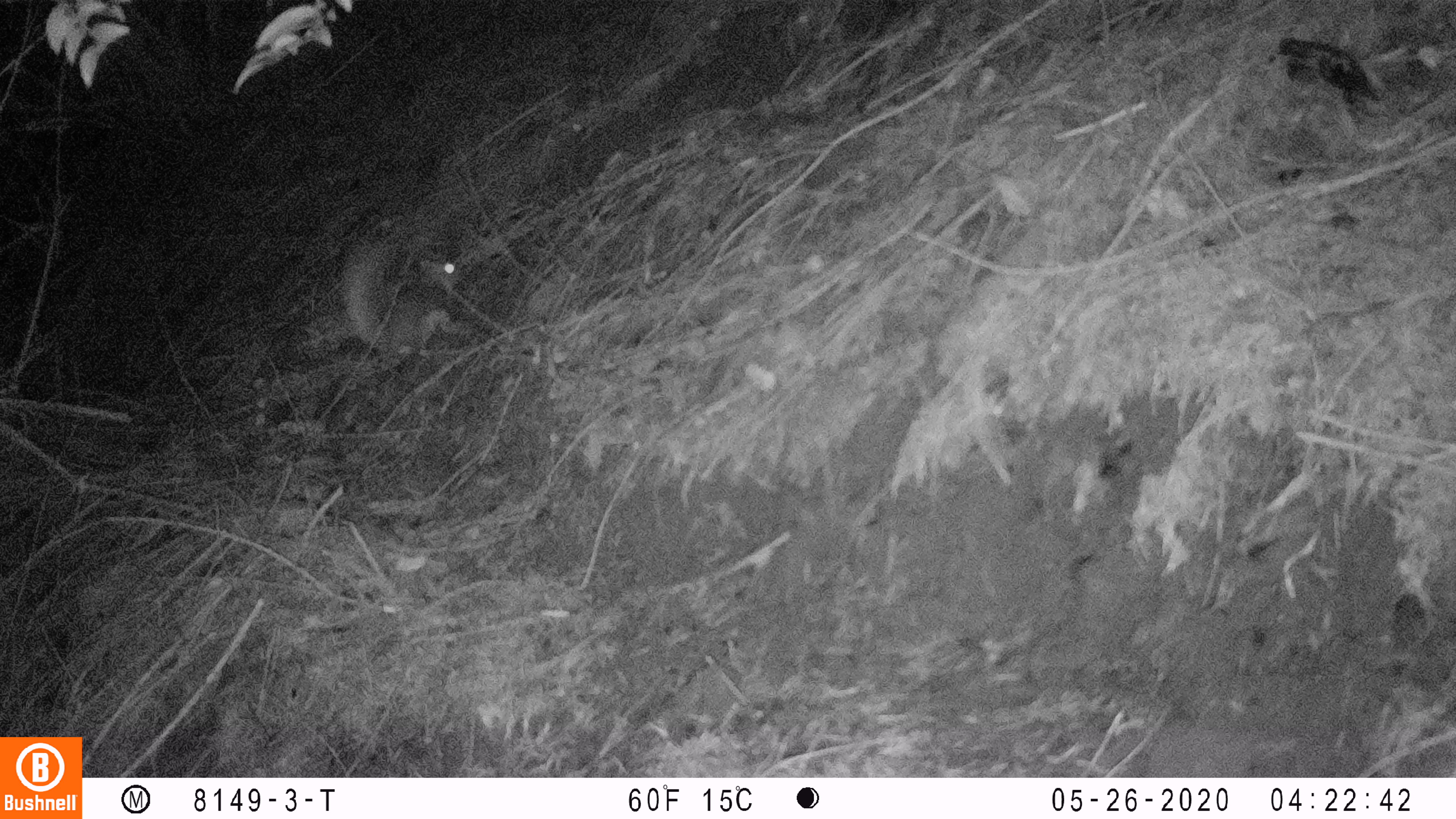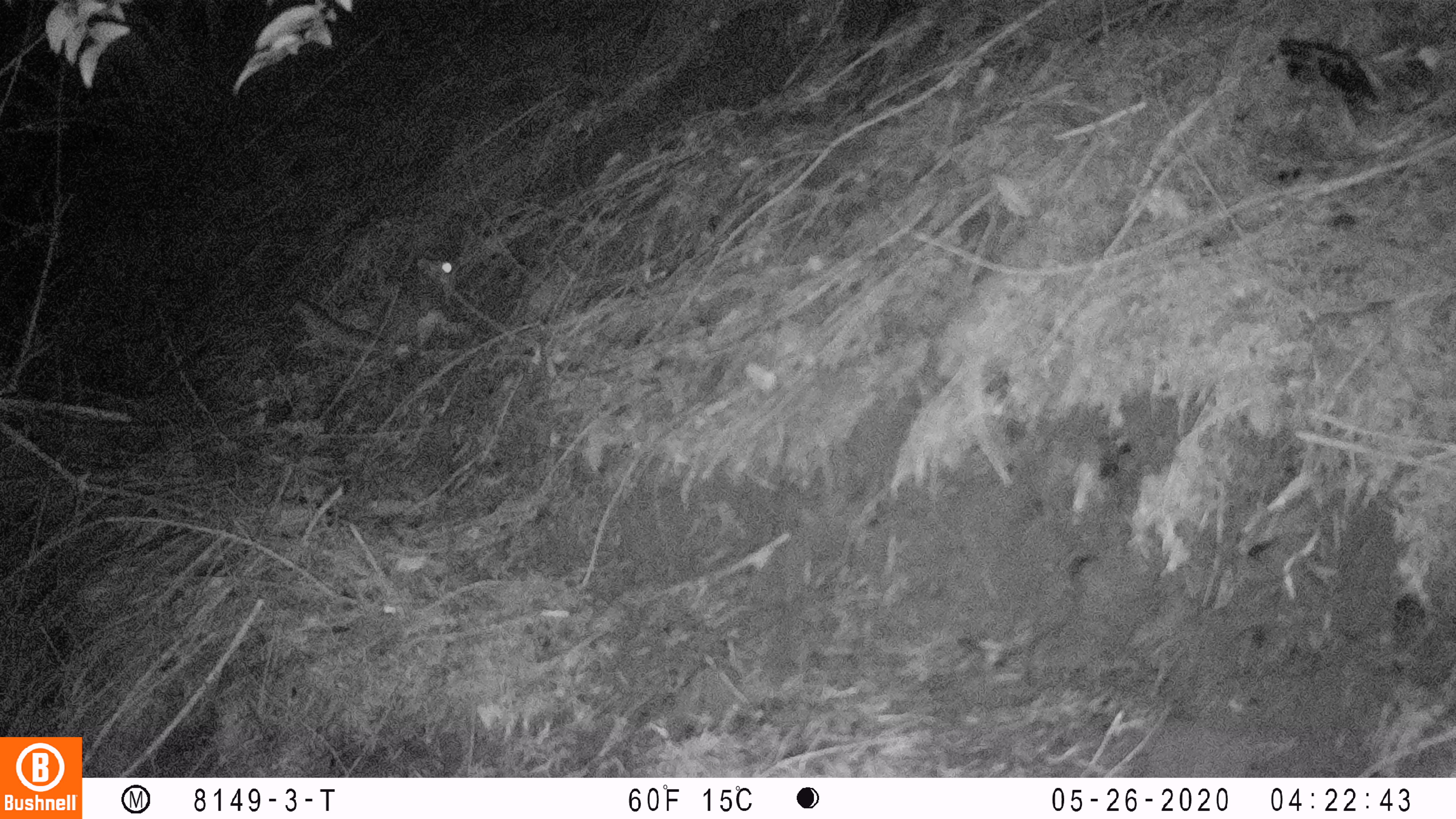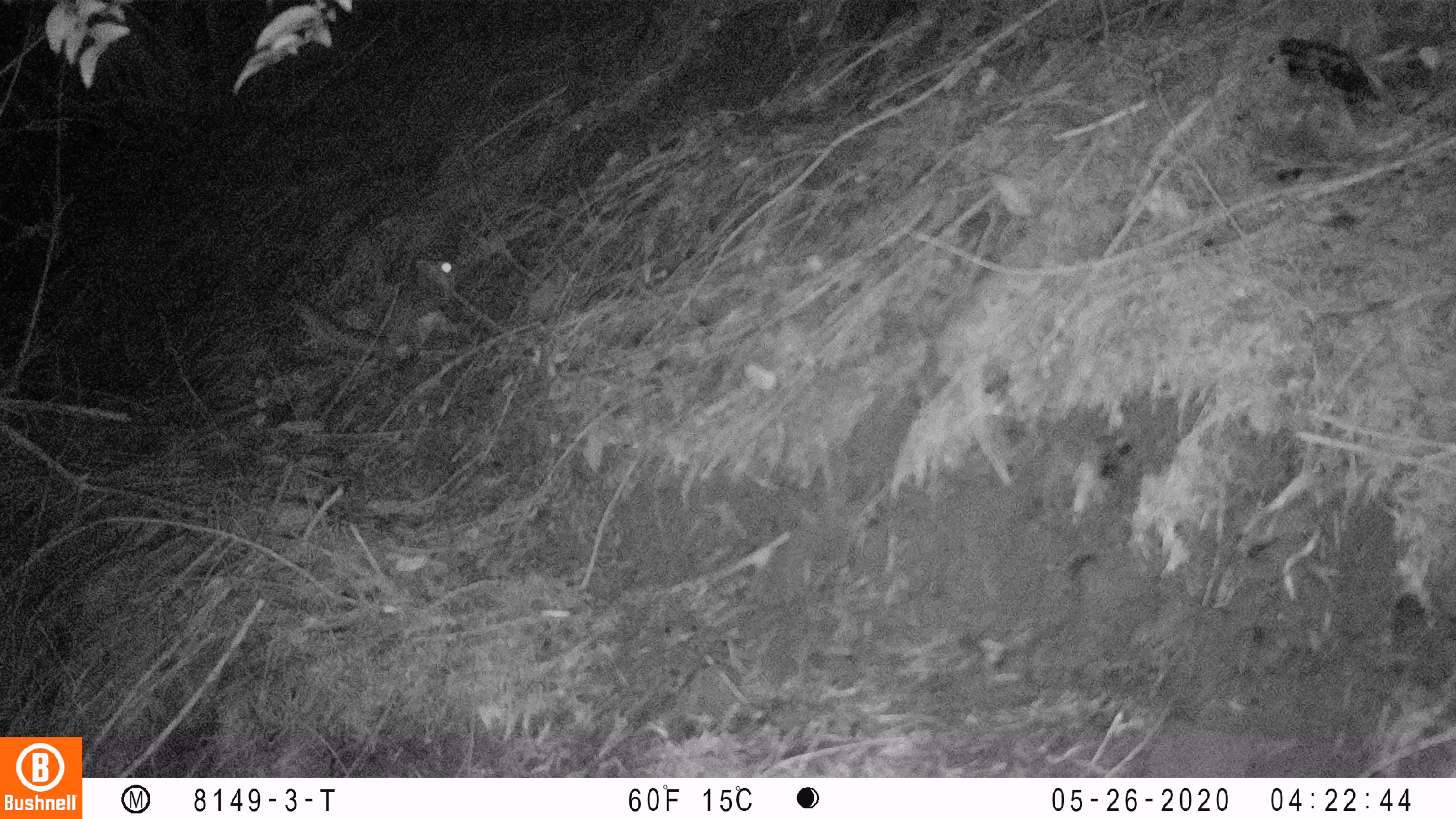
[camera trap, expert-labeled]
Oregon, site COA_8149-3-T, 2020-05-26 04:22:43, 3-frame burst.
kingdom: Animalia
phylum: Chordata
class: Mammalia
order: Rodentia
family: Sciuridae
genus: Glaucomys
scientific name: Glaucomys oregonensis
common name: humboldt's flying squirrel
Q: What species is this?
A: Humboldt's flying squirrel (Glaucomys oregonensis).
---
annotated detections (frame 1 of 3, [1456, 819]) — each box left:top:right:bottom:
humboldt's flying squirrel: 338:234:476:367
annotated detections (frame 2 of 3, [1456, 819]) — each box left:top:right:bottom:
humboldt's flying squirrel: 283:244:470:369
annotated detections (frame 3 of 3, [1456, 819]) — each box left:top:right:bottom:
humboldt's flying squirrel: 283:249:464:379